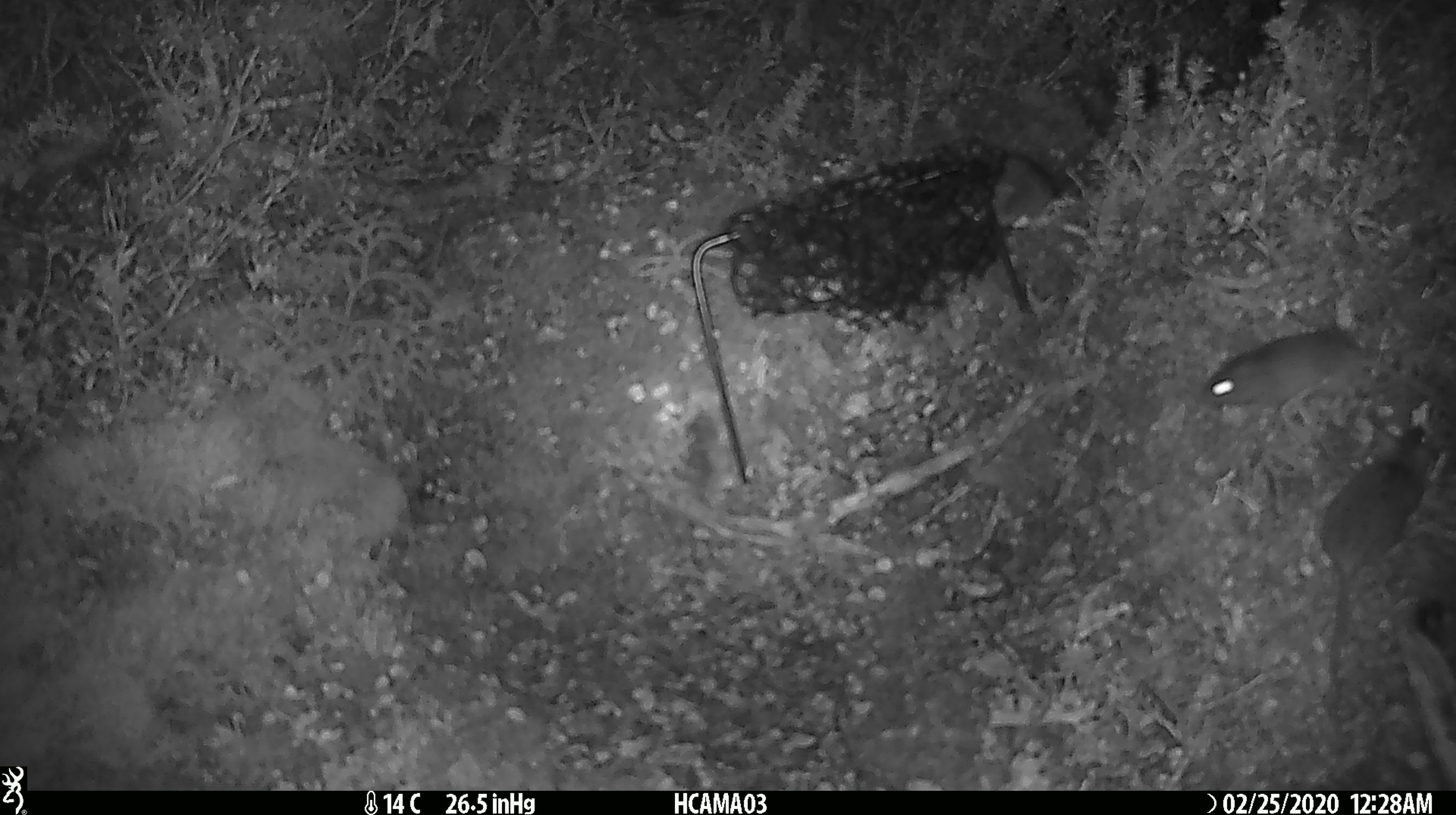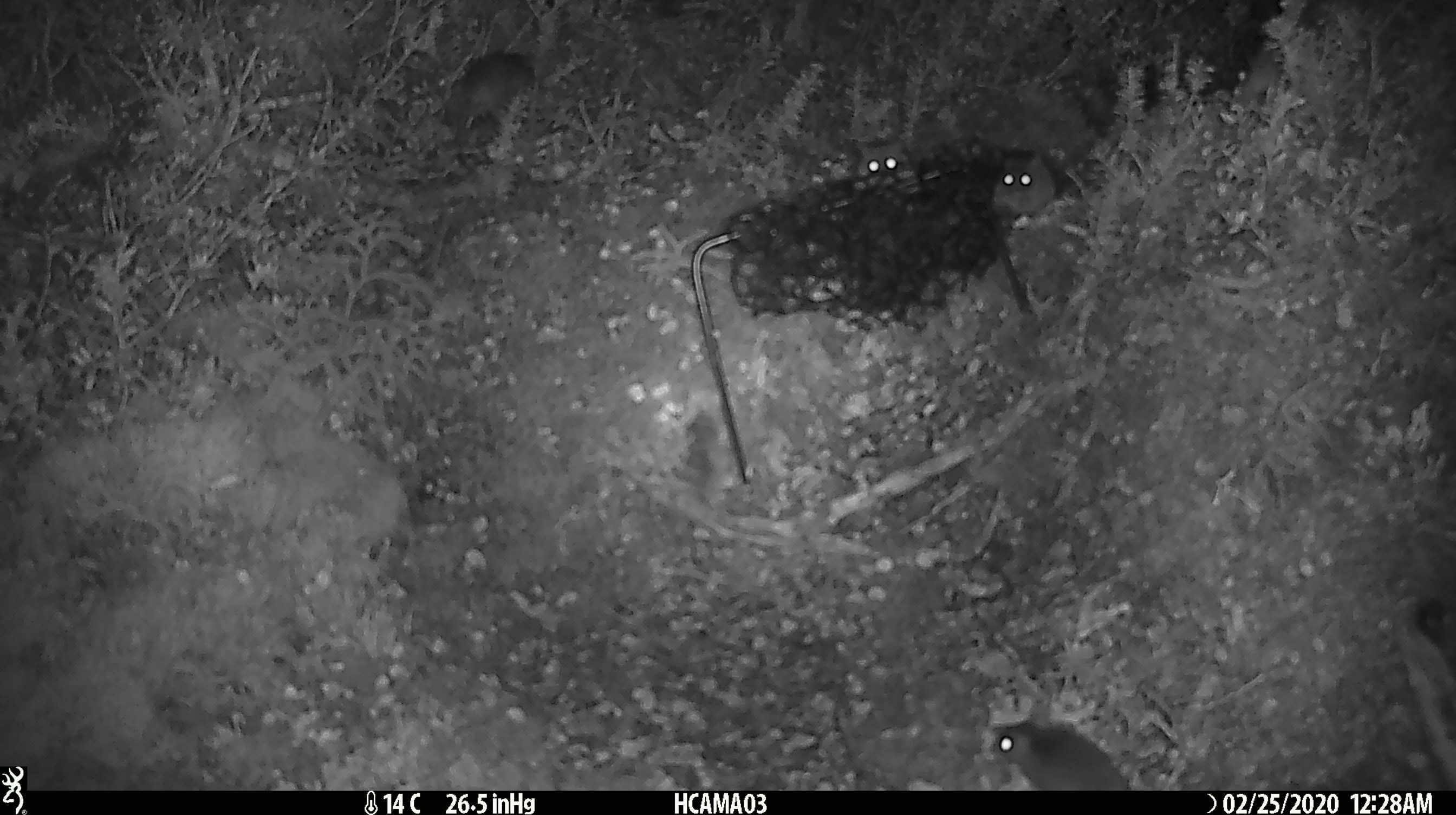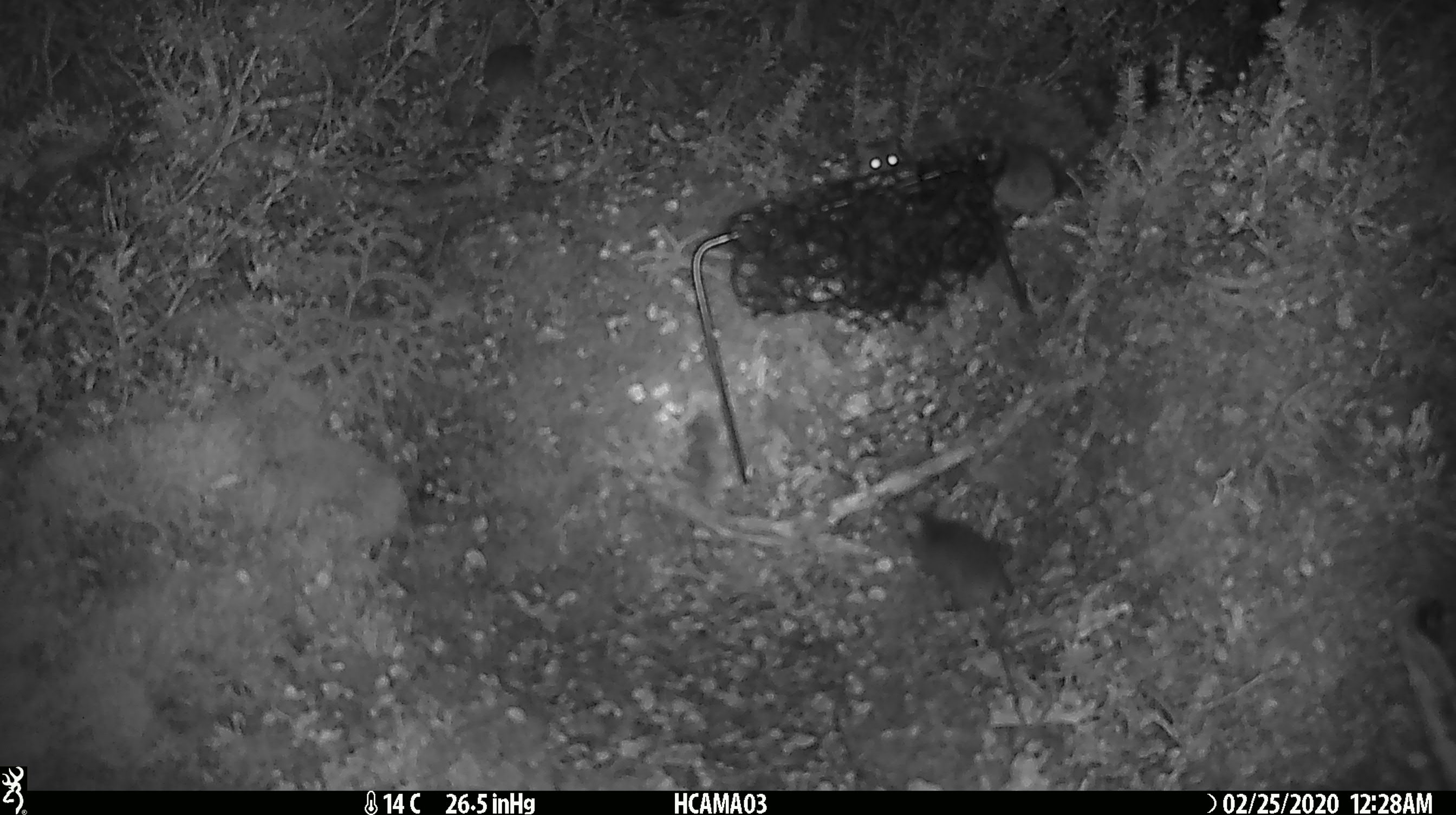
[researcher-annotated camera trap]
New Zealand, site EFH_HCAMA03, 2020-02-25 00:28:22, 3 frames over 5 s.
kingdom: Animalia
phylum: Chordata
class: Mammalia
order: Rodentia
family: Muridae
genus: Mus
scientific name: Mus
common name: mouse